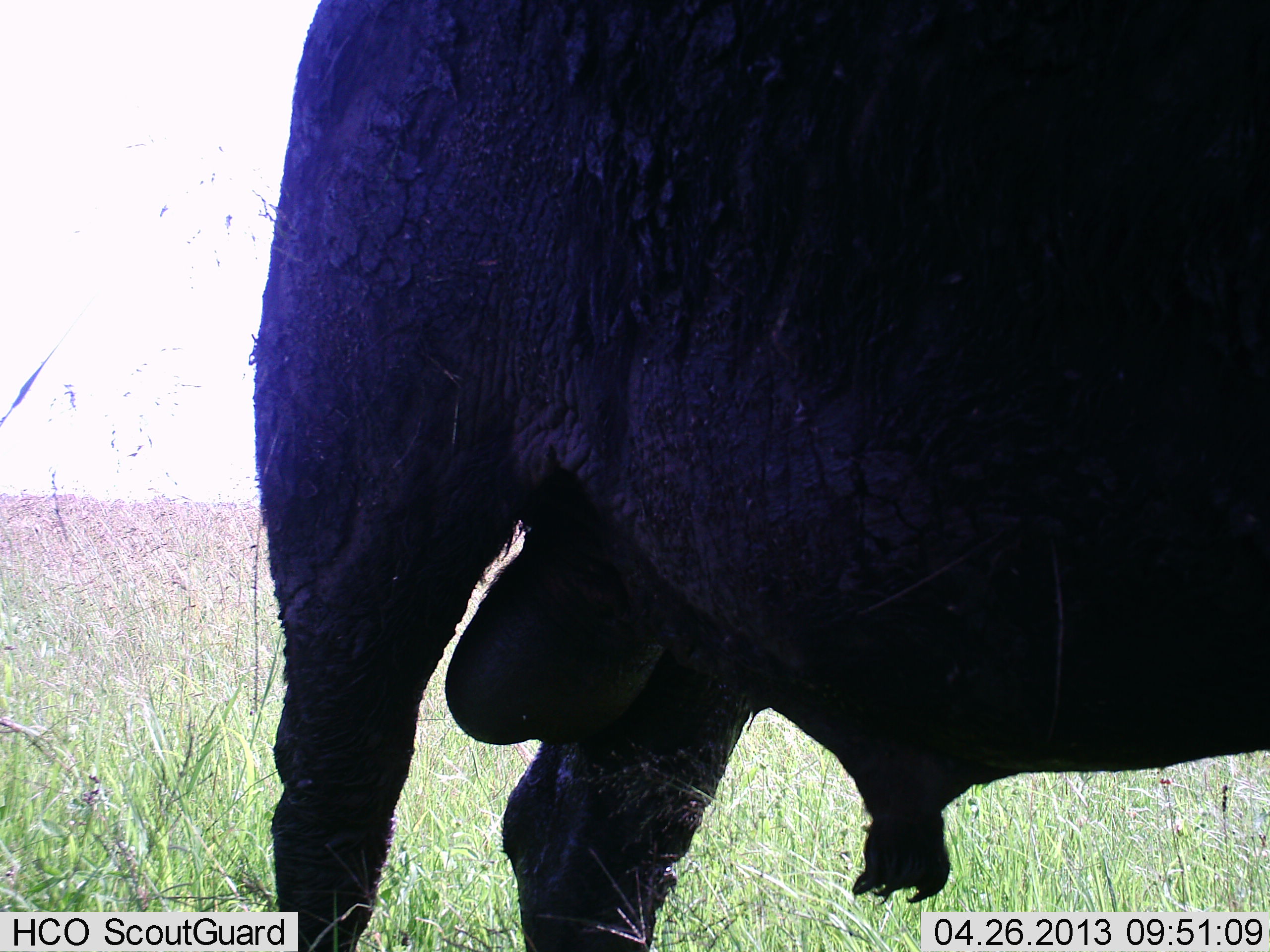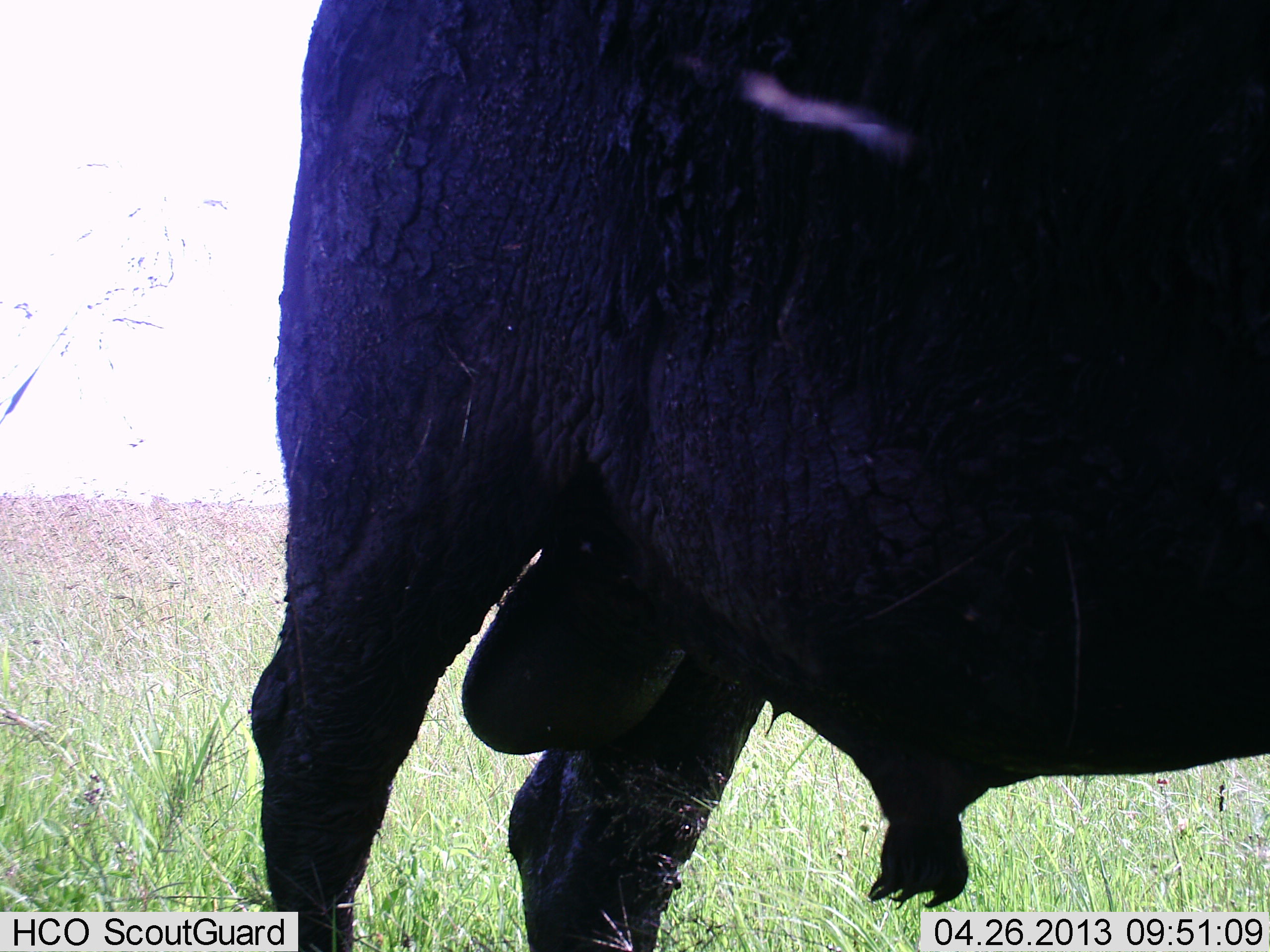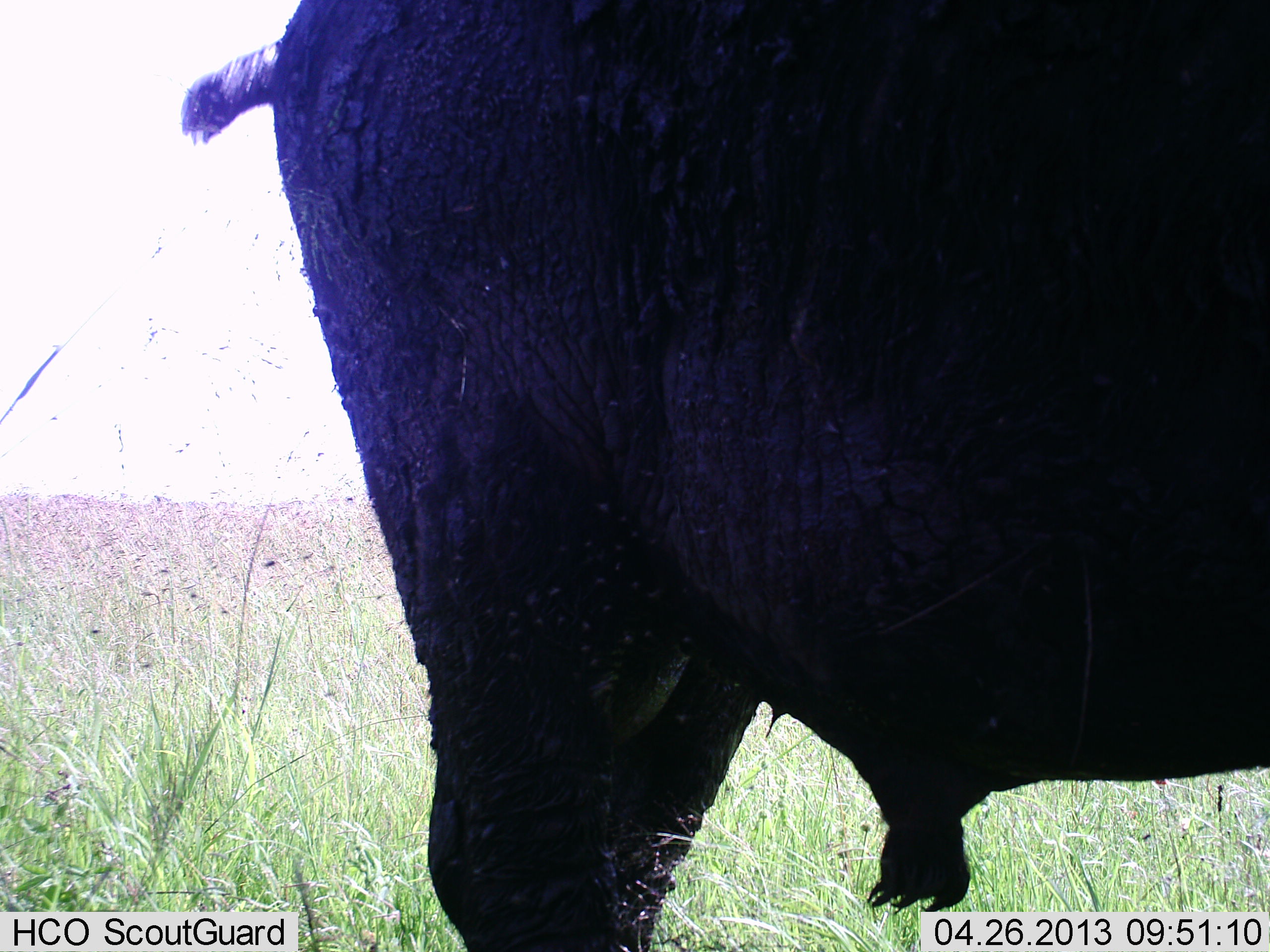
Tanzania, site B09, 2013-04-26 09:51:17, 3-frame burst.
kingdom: Animalia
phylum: Chordata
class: Mammalia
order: Artiodactyla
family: Bovidae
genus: Syncerus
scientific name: Syncerus caffer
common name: cape buffalo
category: buffalo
Buffalo (cape buffalo) (Syncerus caffer), count 1. Behavior (volunteer vote fractions): standing 93%, resting 0%, moving 7%, interacting 0%. Young present (vote fraction): 0%. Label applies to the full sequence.